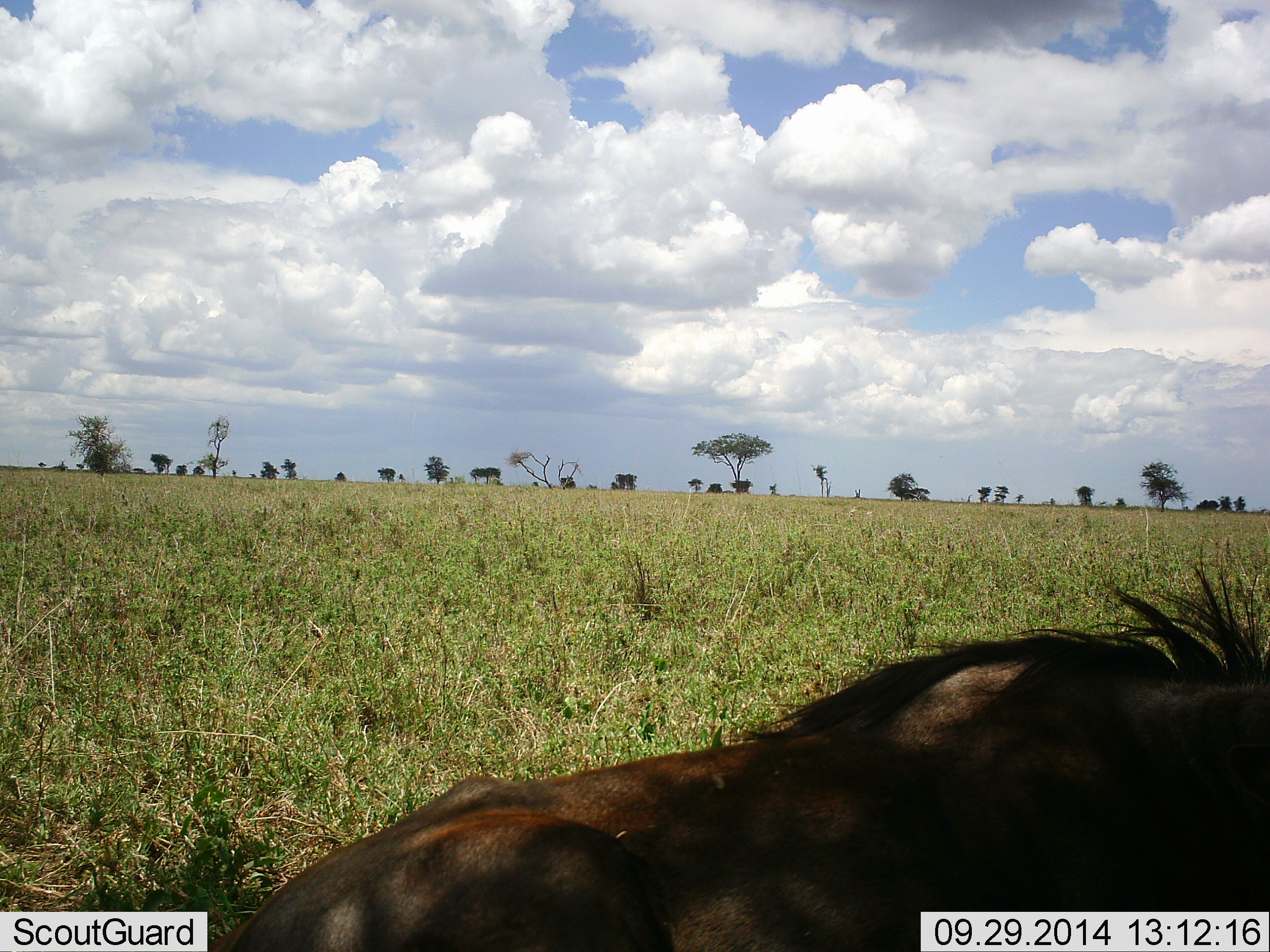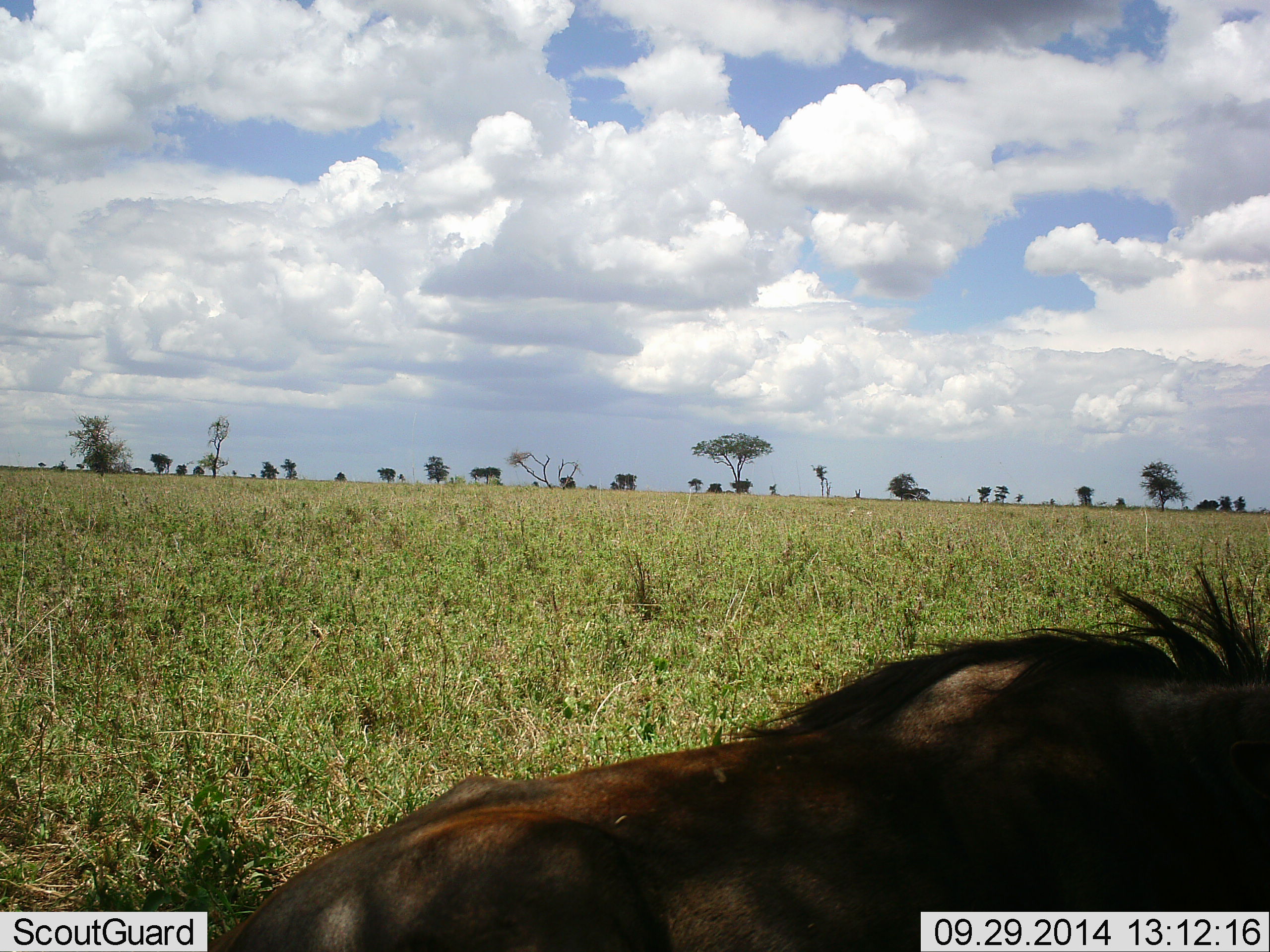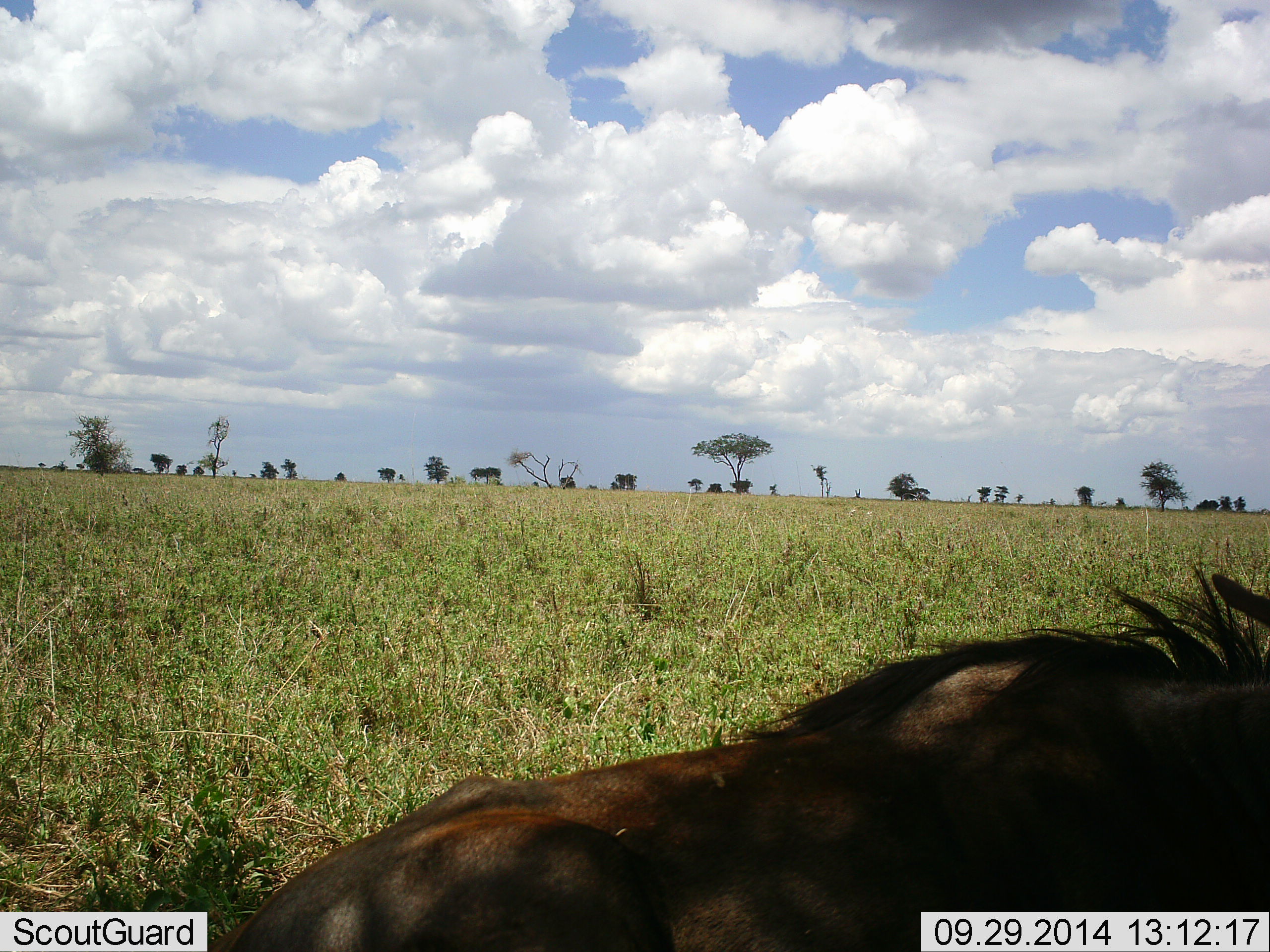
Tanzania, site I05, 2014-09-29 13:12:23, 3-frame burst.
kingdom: Animalia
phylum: Chordata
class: Mammalia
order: Artiodactyla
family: Bovidae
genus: Connochaetes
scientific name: Connochaetes taurinus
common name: blue wildebeest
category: wildebeest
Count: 1.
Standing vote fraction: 10%.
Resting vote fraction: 90%.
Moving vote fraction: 0%.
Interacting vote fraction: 0%.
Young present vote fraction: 0%.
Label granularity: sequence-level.